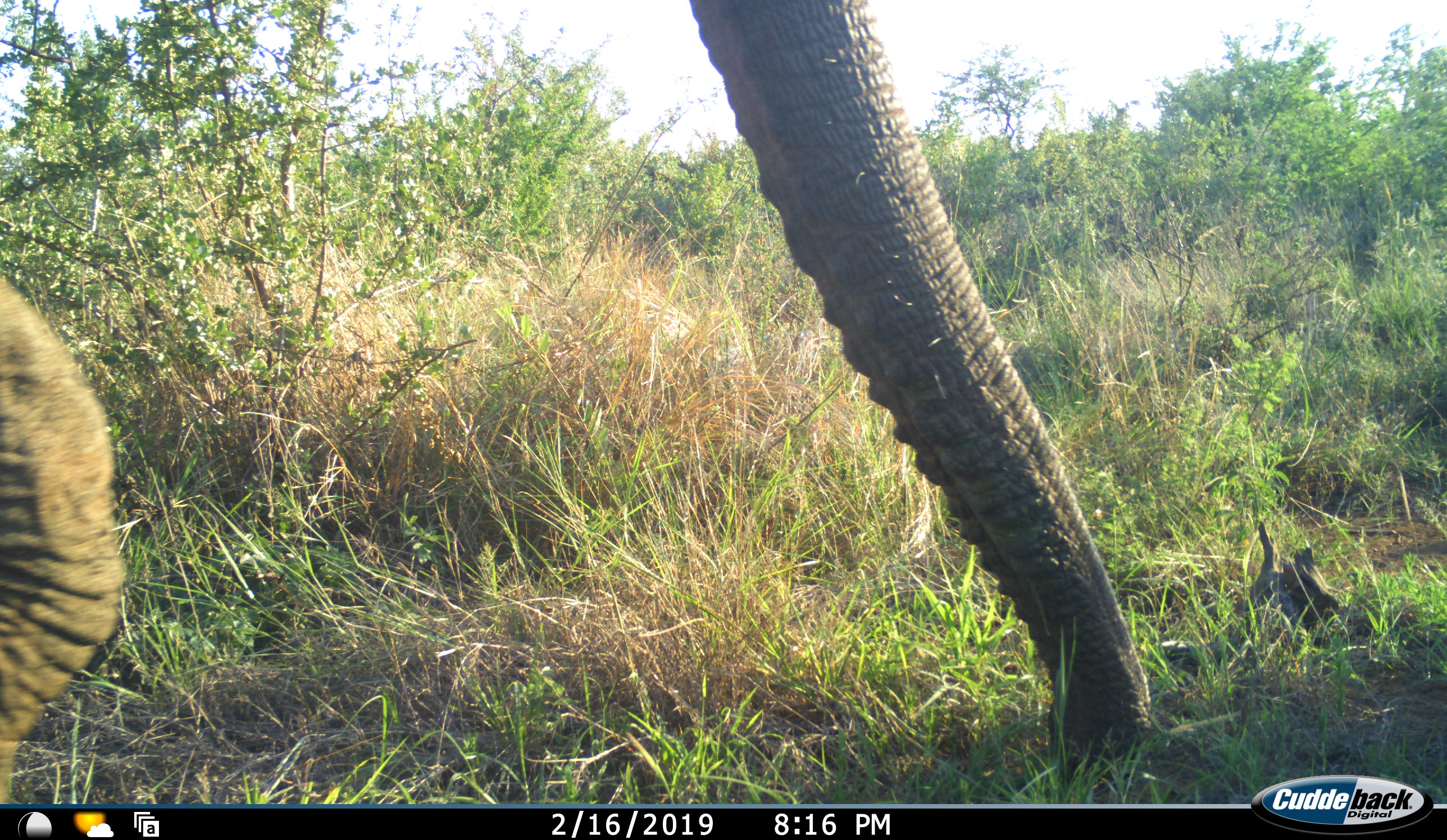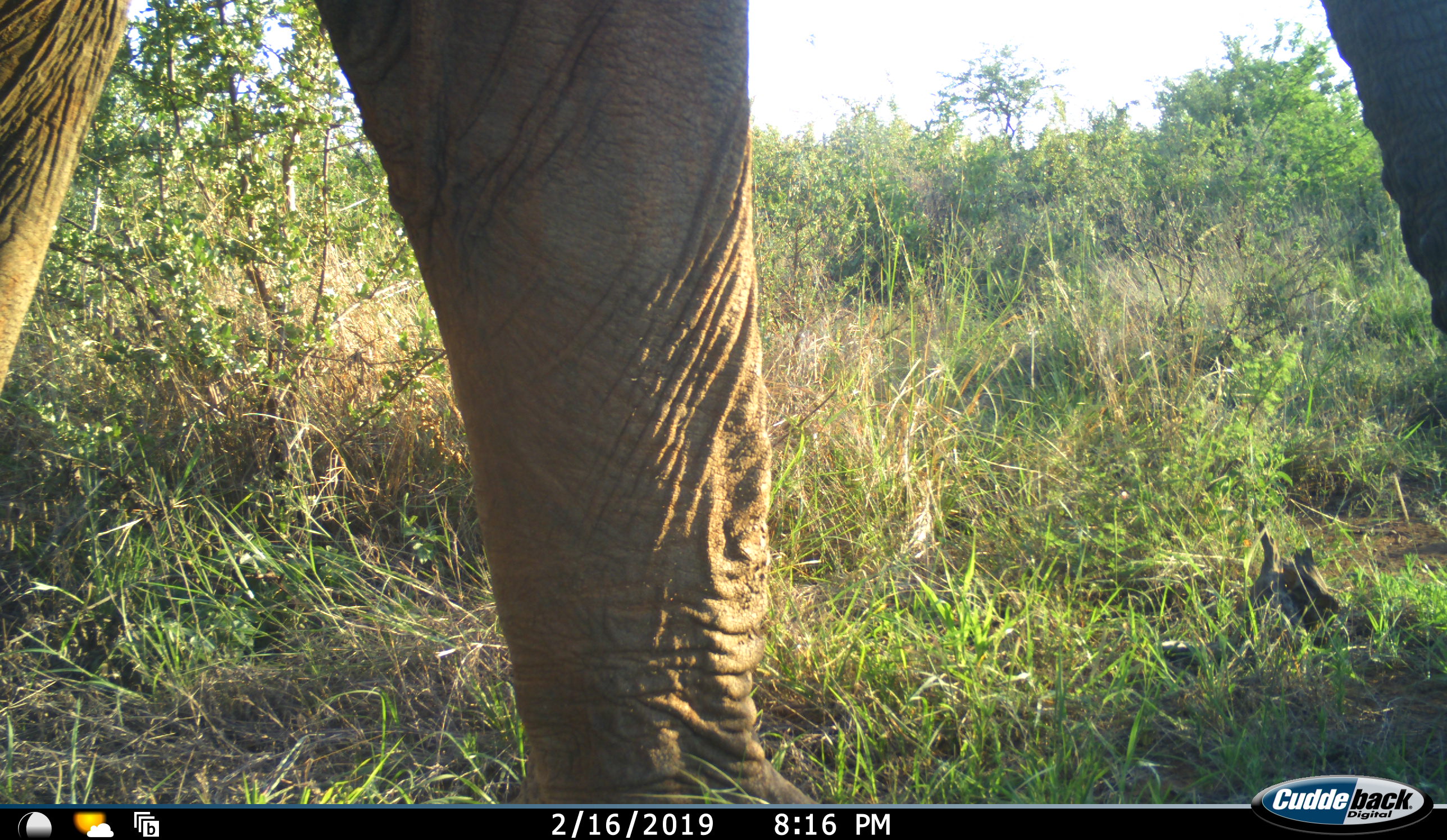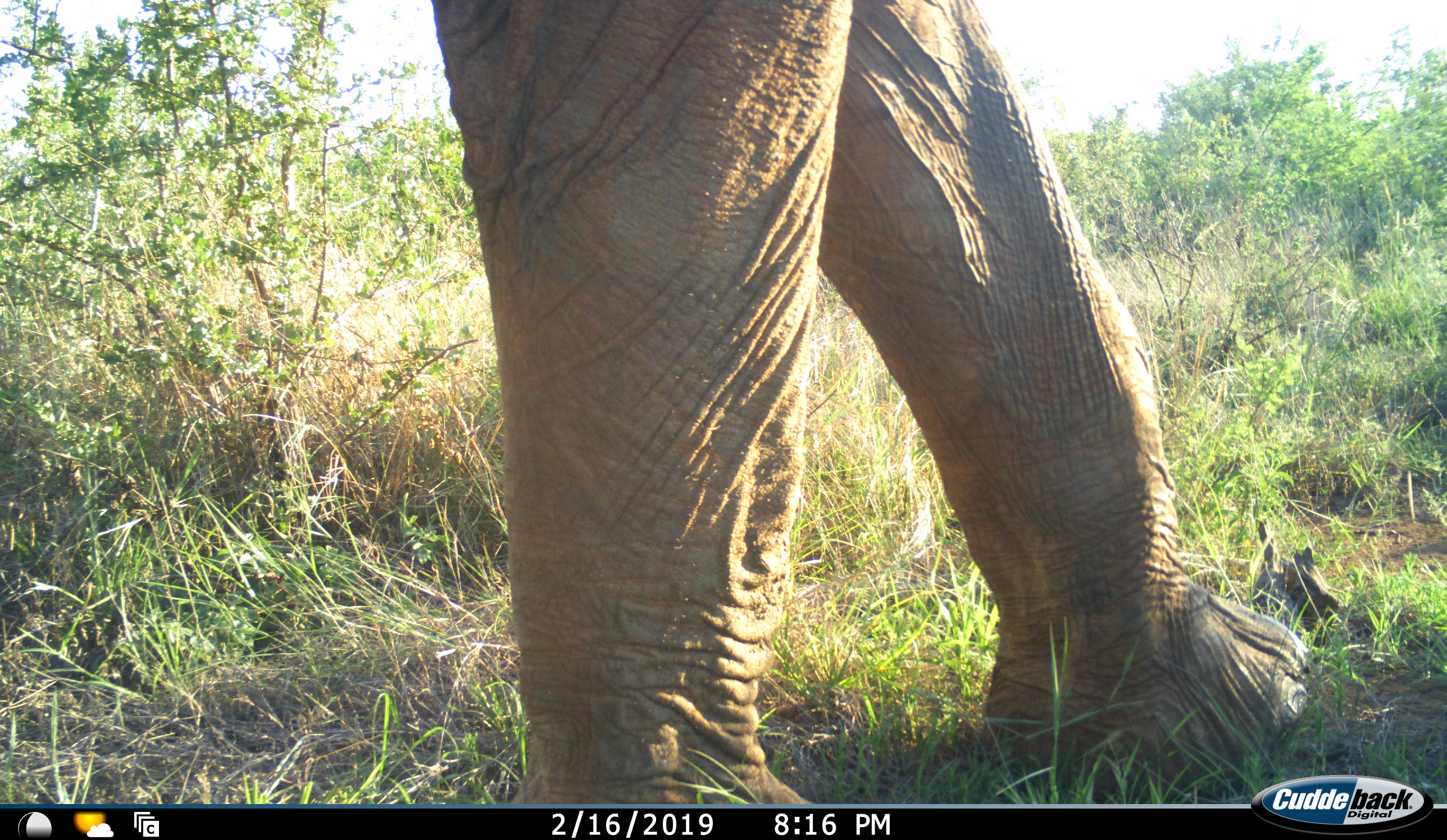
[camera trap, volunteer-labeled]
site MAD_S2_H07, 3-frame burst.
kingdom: Animalia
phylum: Chordata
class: Mammalia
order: Proboscidea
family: Elephantidae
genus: Loxodonta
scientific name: Loxodonta africana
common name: african bush elephant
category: elephant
Elephant (african bush elephant) (Loxodonta africana), count 1. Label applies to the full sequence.